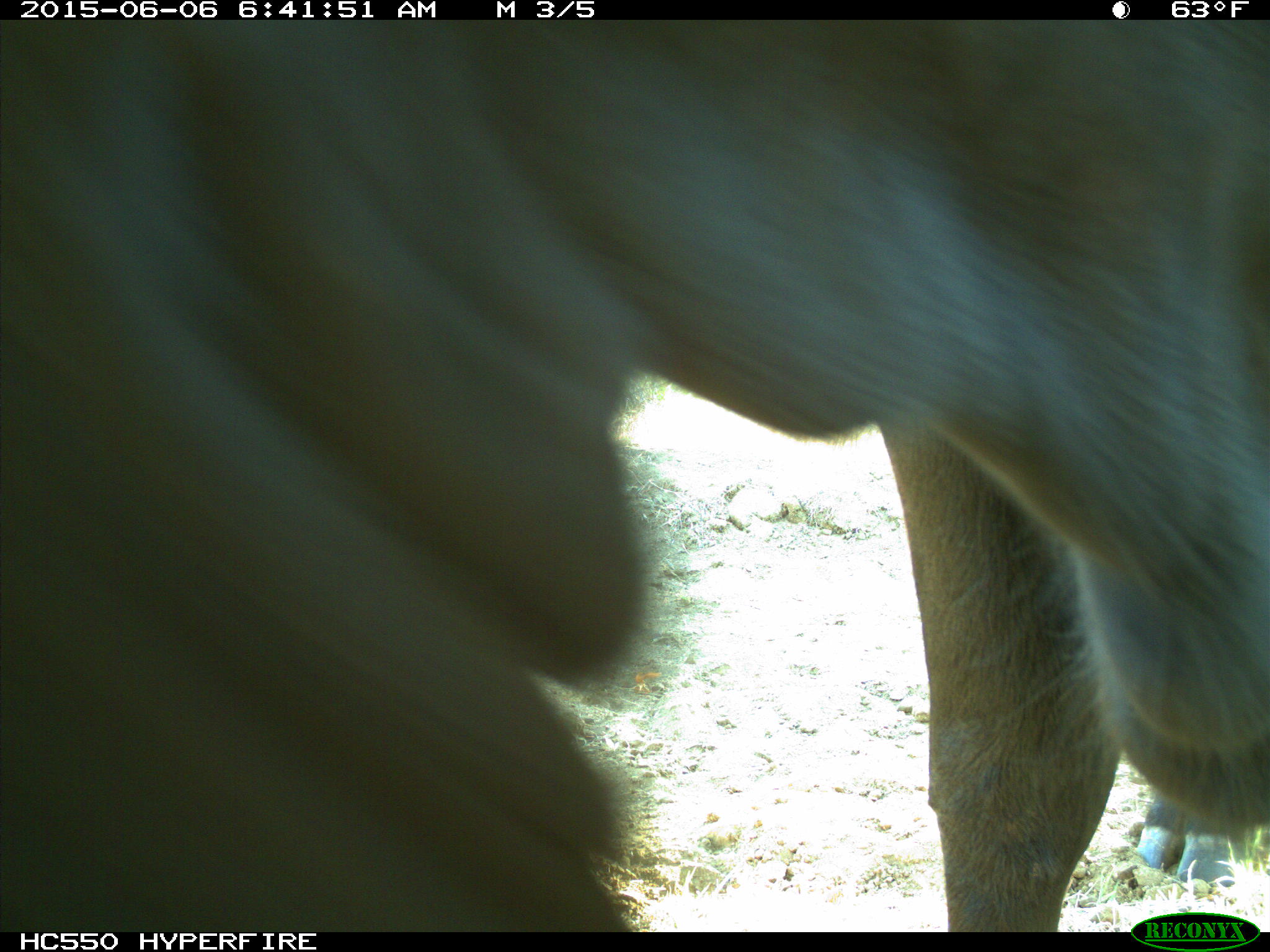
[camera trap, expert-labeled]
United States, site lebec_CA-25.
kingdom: Animalia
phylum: Chordata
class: Mammalia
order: Artiodactyla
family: Bovidae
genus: Bos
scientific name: Bos taurus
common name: domestic cow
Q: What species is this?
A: Bos taurus (domestic cow).